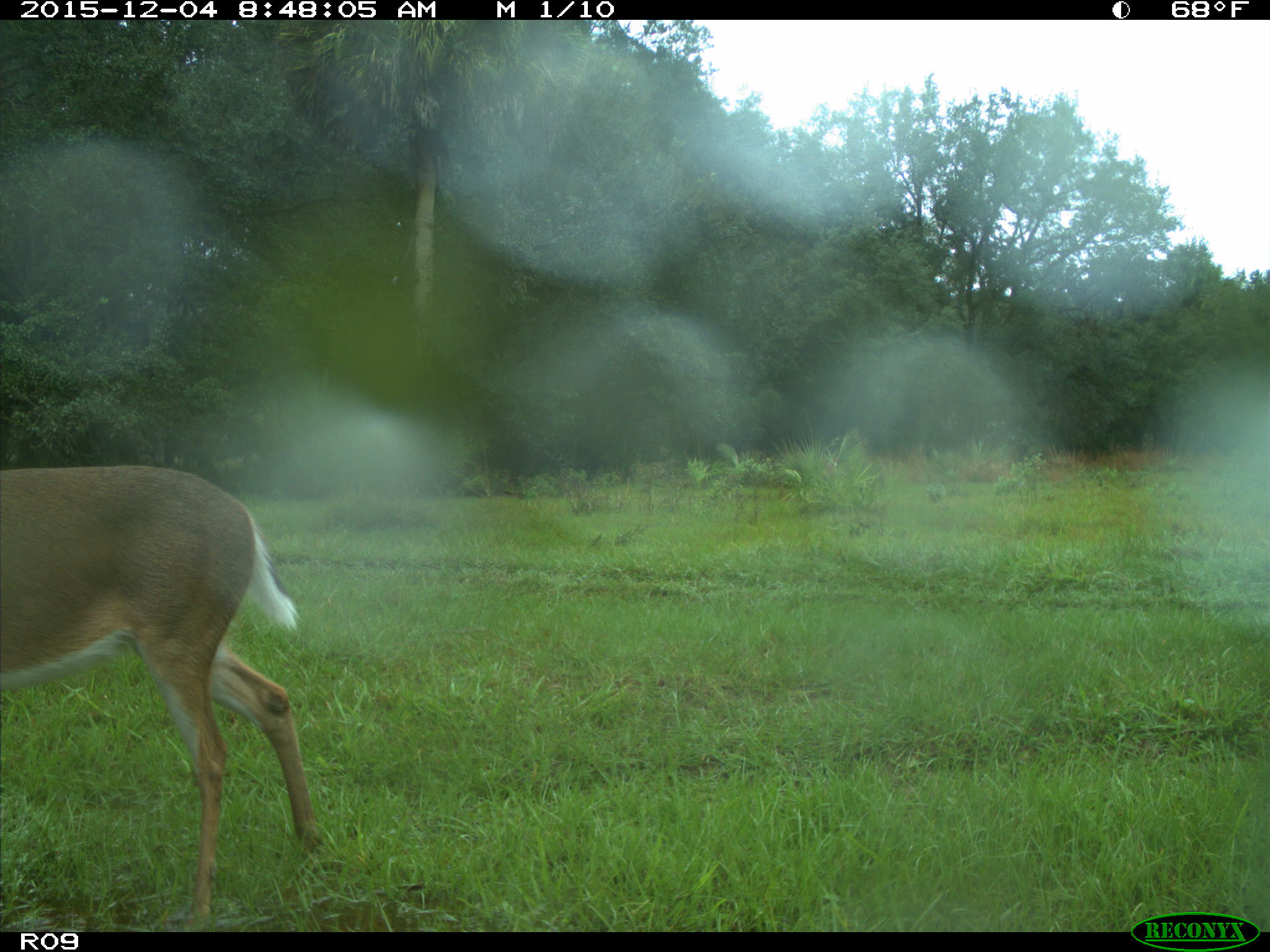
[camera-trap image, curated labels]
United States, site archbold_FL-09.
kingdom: Animalia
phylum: Chordata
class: Mammalia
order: Artiodactyla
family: Cervidae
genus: Odocoileus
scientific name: Odocoileus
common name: deer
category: unidentified deer